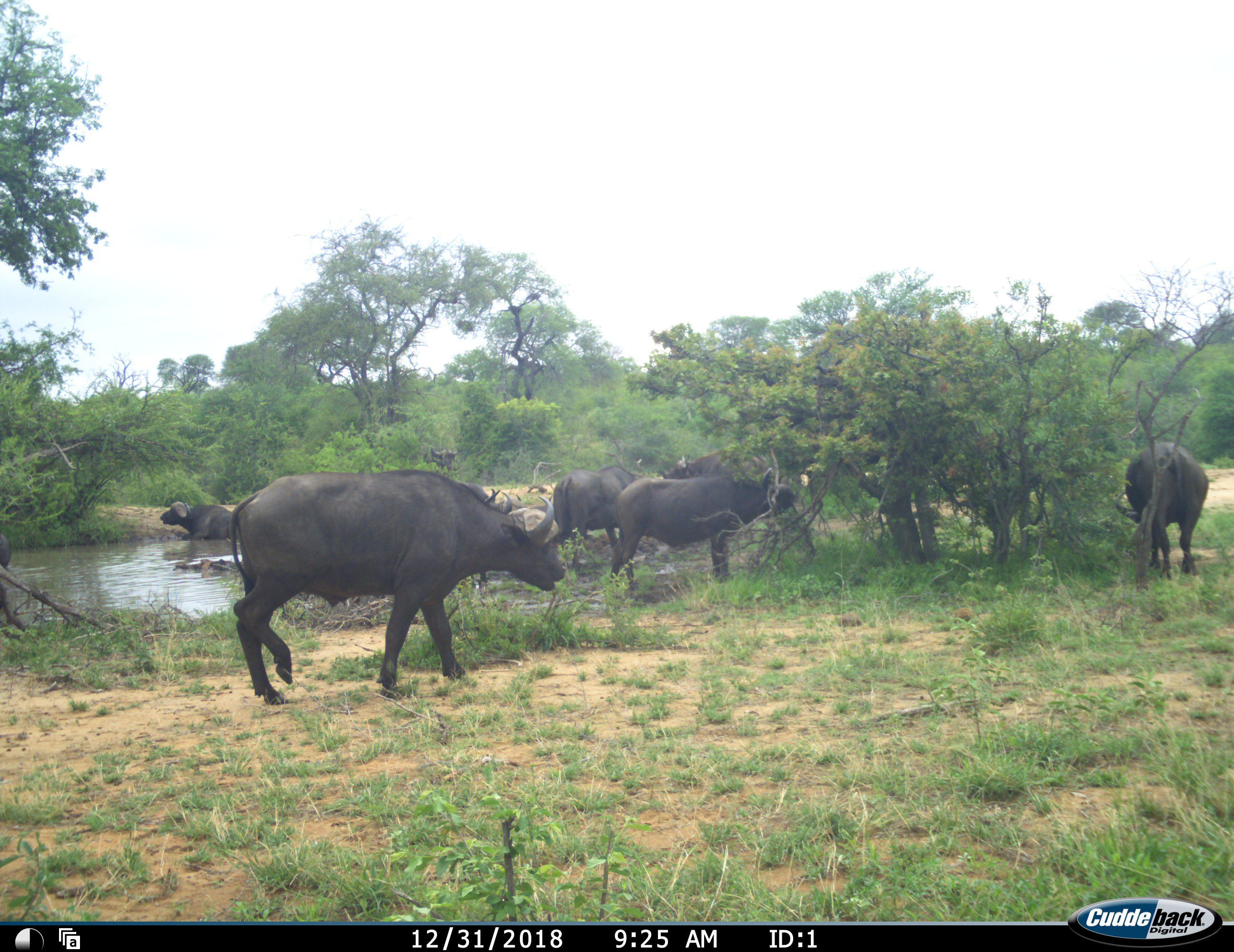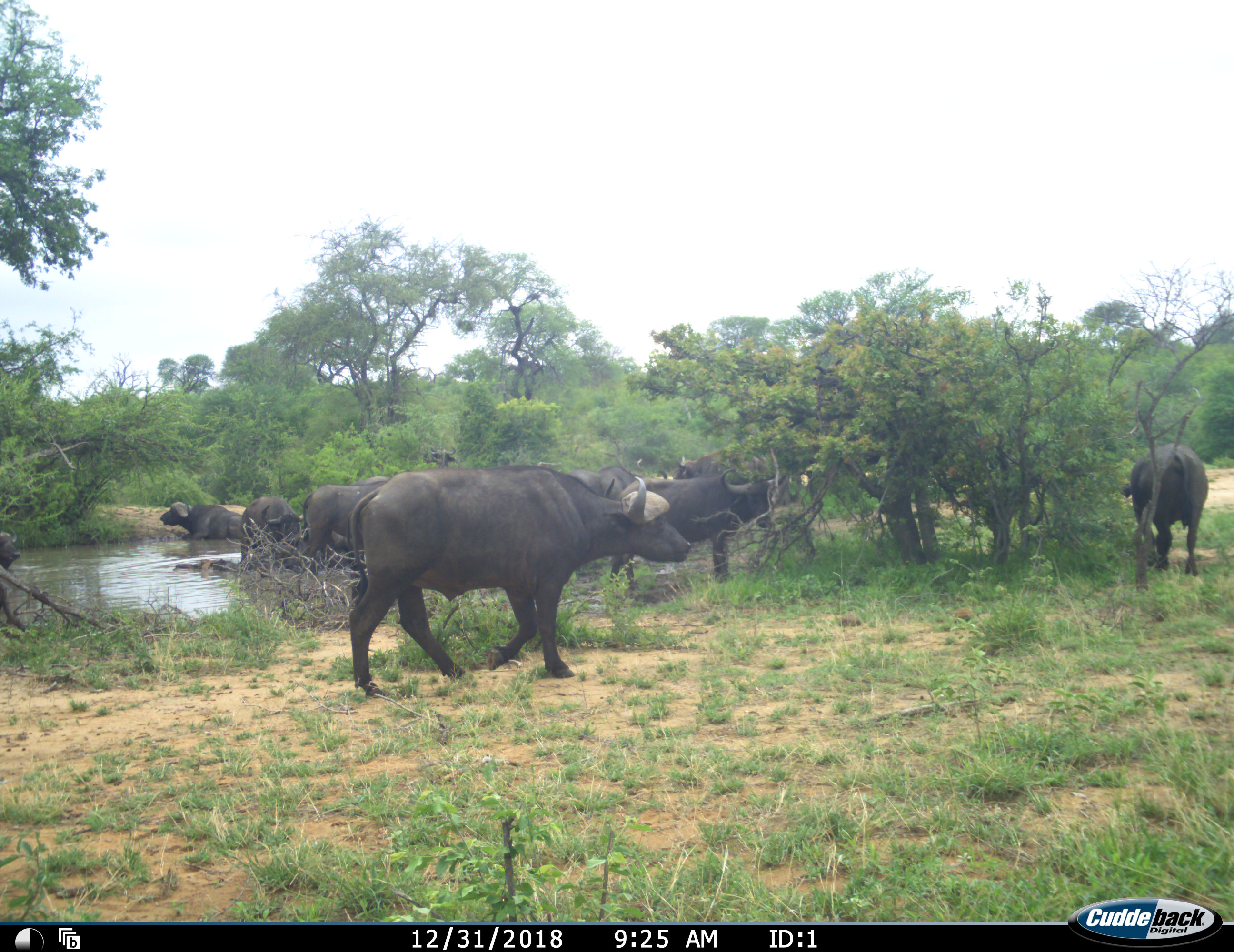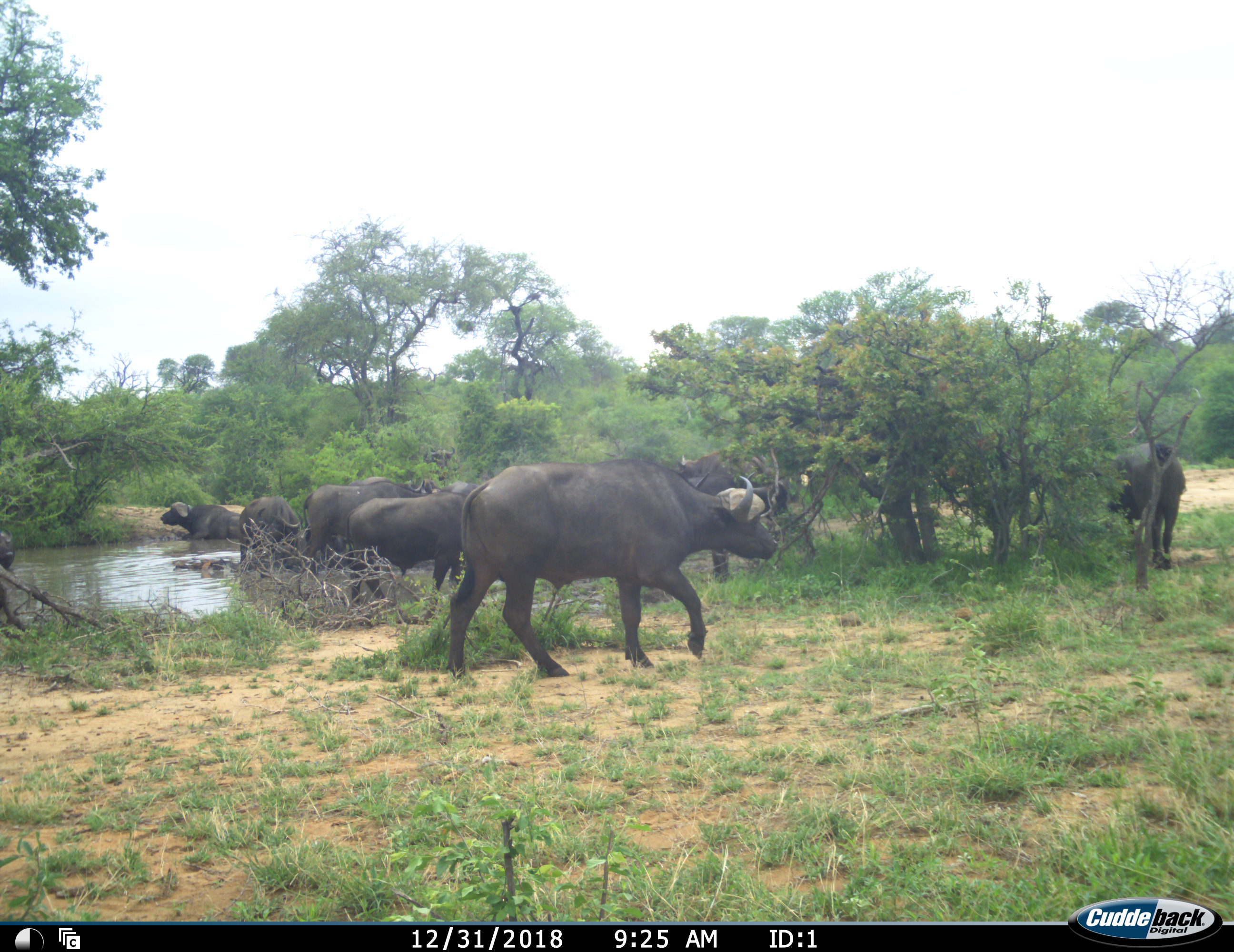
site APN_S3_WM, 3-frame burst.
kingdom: Animalia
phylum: Chordata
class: Mammalia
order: Artiodactyla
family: Bovidae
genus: Syncerus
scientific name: Syncerus caffer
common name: african buffalo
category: buffalo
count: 11-50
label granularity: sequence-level